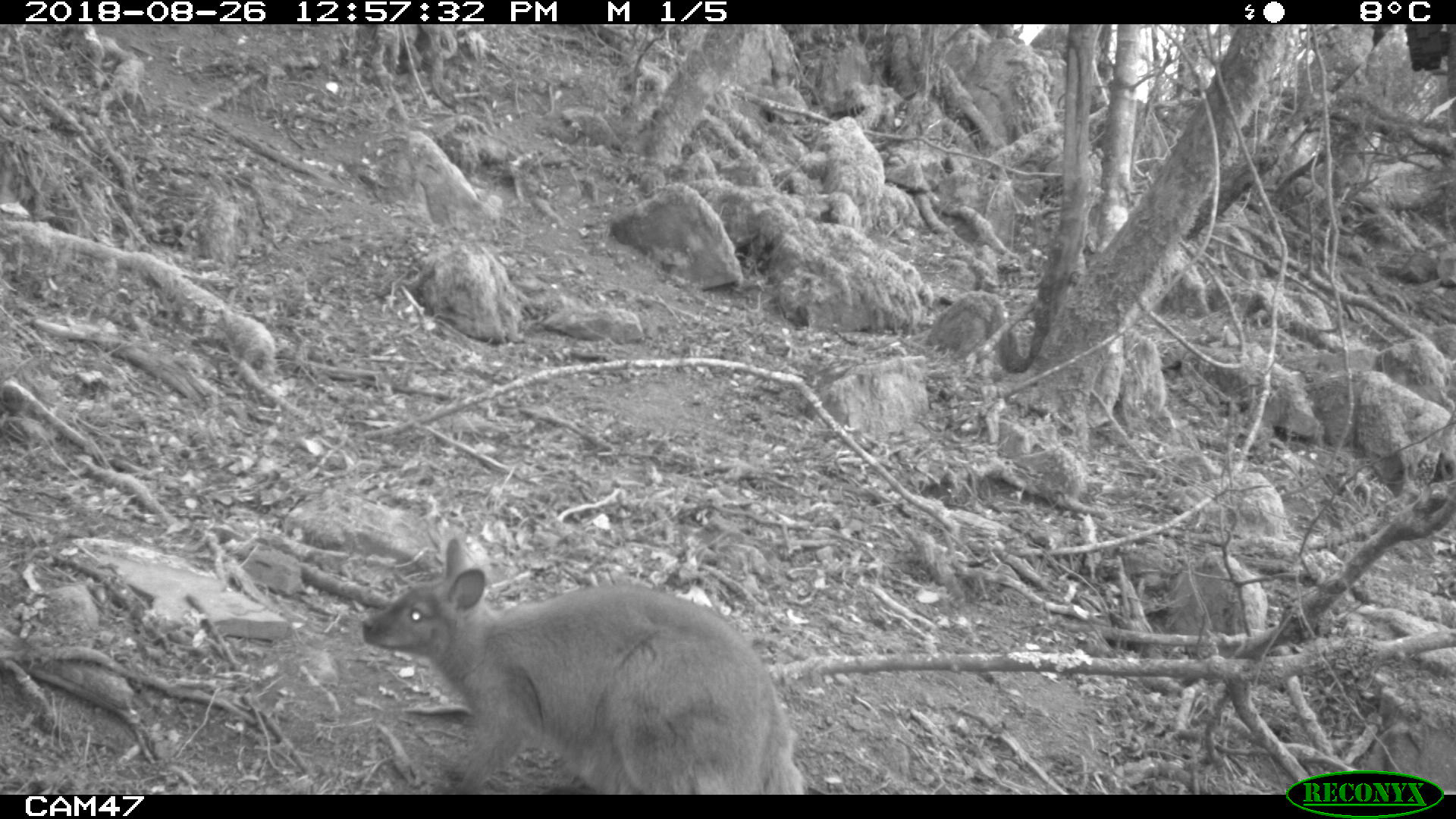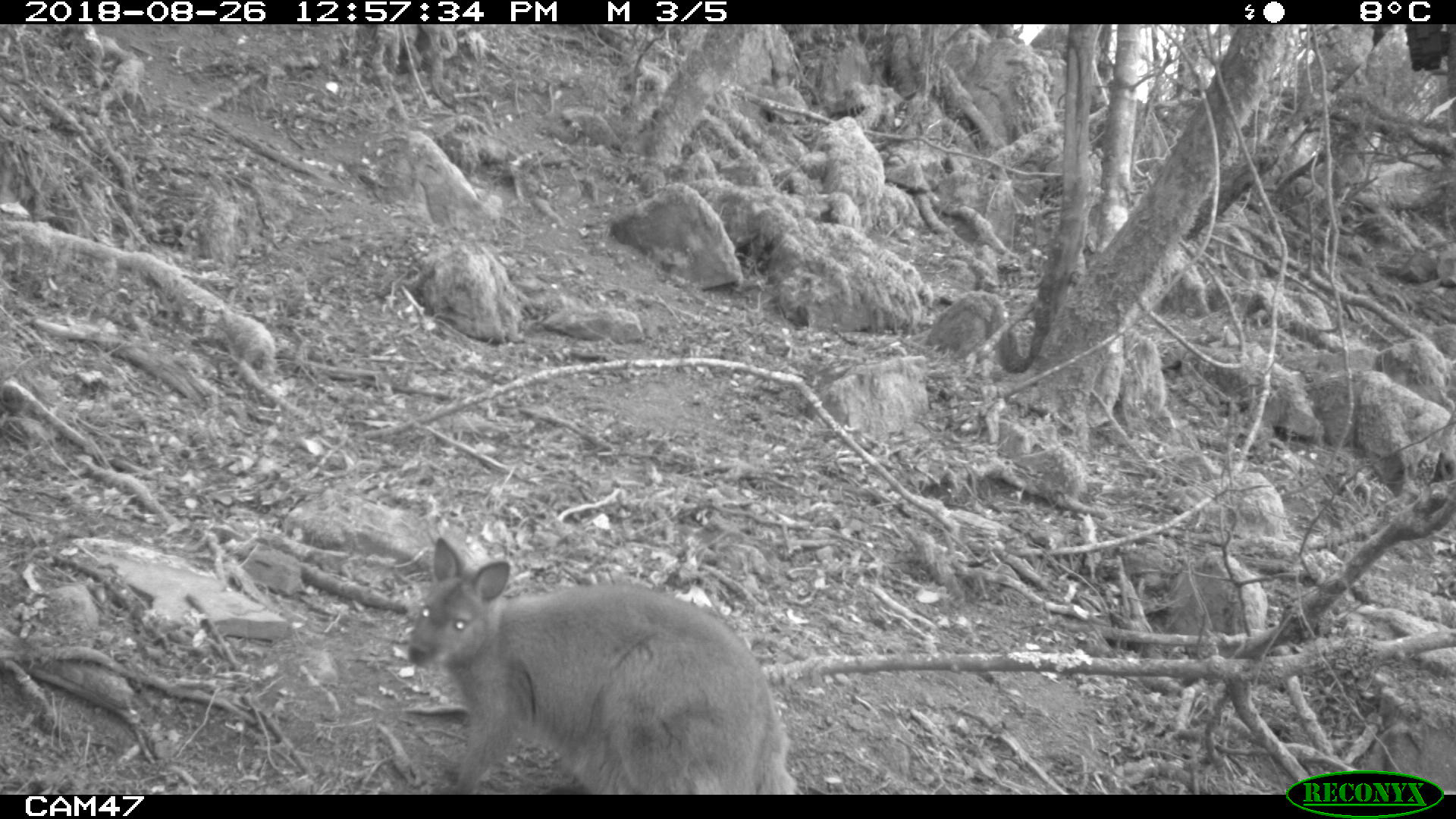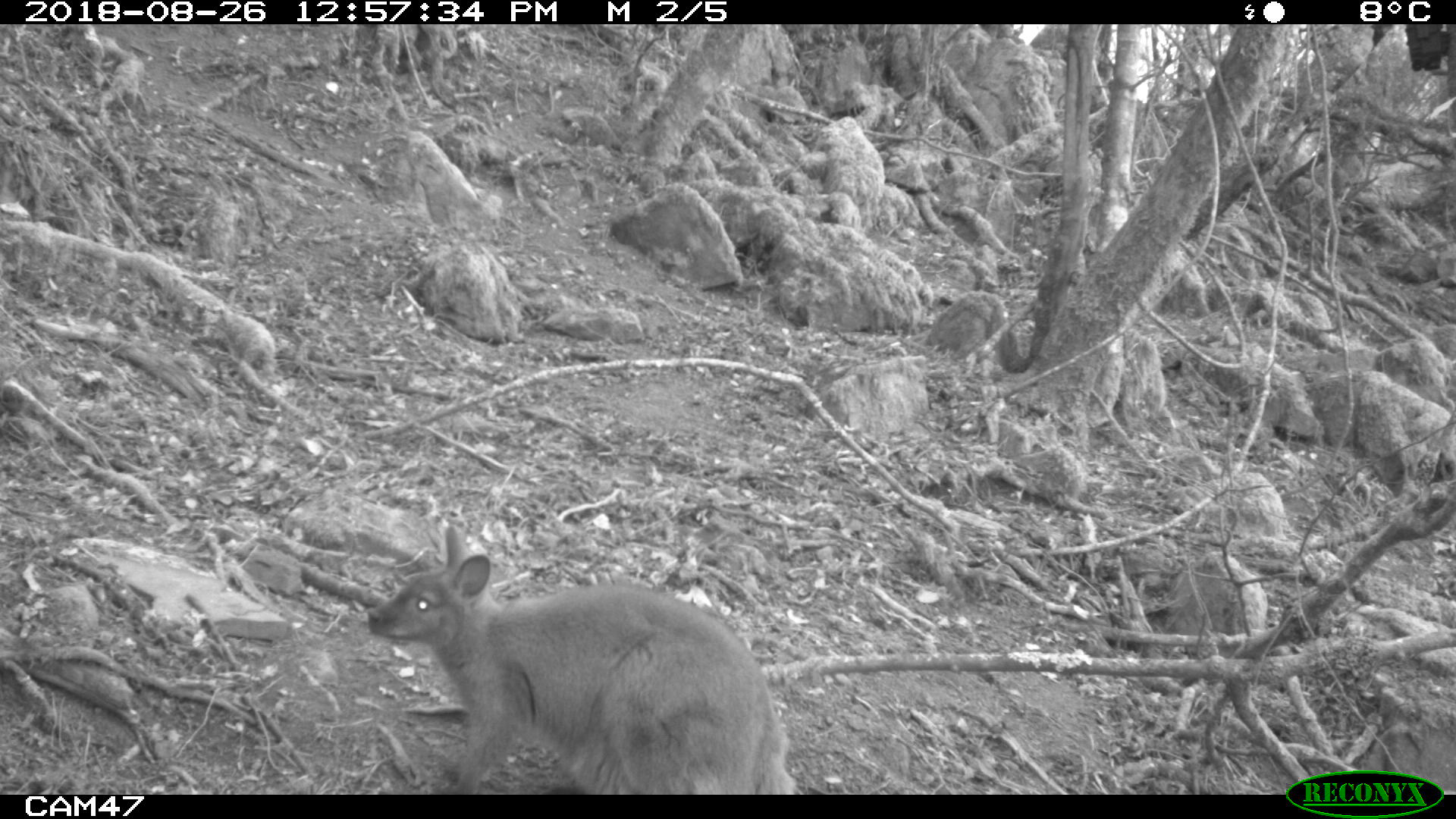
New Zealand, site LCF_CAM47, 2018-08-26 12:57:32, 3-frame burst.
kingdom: Animalia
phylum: Chordata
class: Mammalia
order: Diprotodontia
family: Macropodidae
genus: Notamacropus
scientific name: Notamacropus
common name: wallaby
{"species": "wallaby (Notamacropus)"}